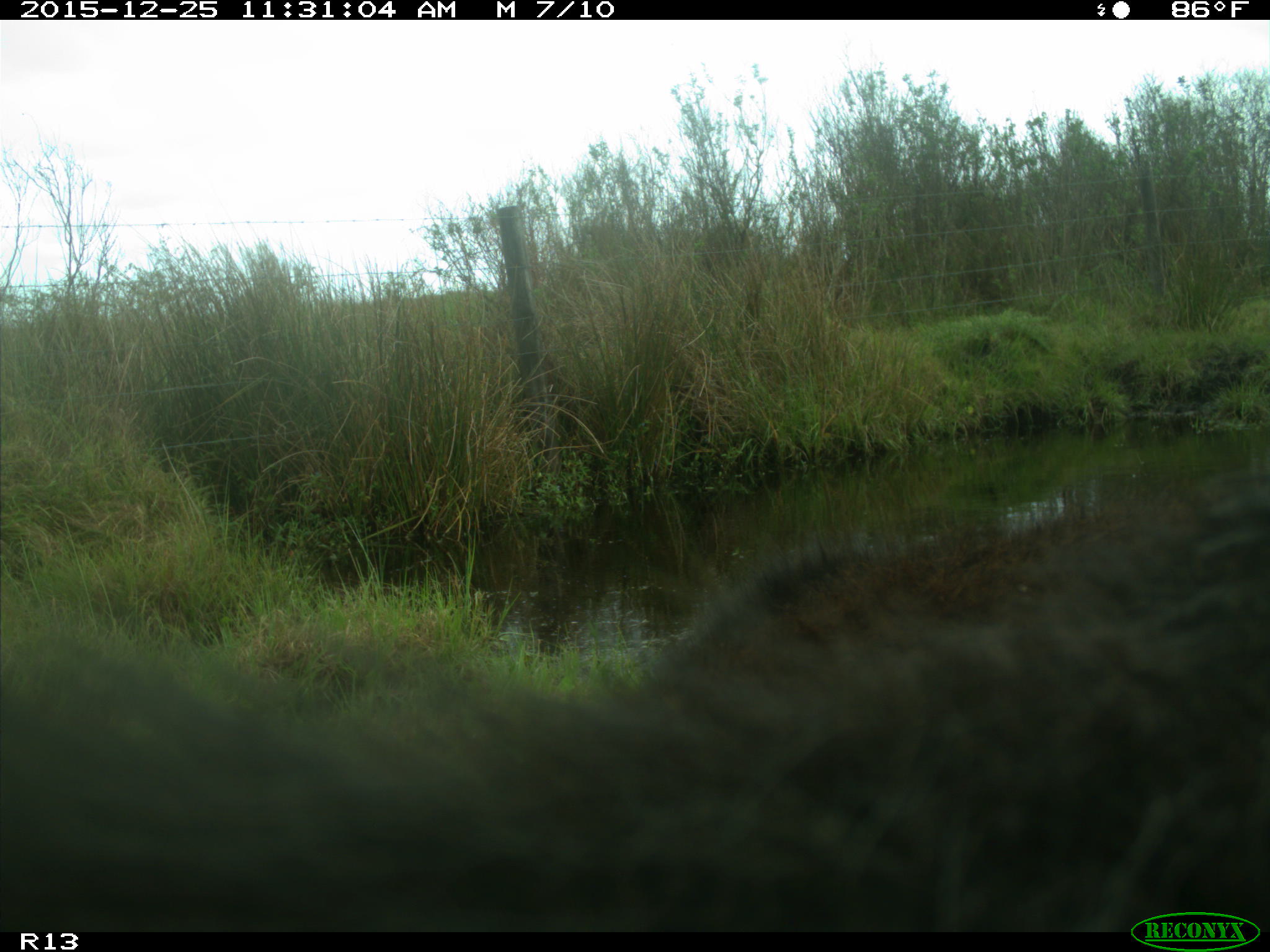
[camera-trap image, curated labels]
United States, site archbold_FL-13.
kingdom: Animalia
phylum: Chordata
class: Mammalia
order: Artiodactyla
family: Bovidae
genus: Bos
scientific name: Bos taurus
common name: domestic cow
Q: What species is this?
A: Bos taurus (domestic cow).